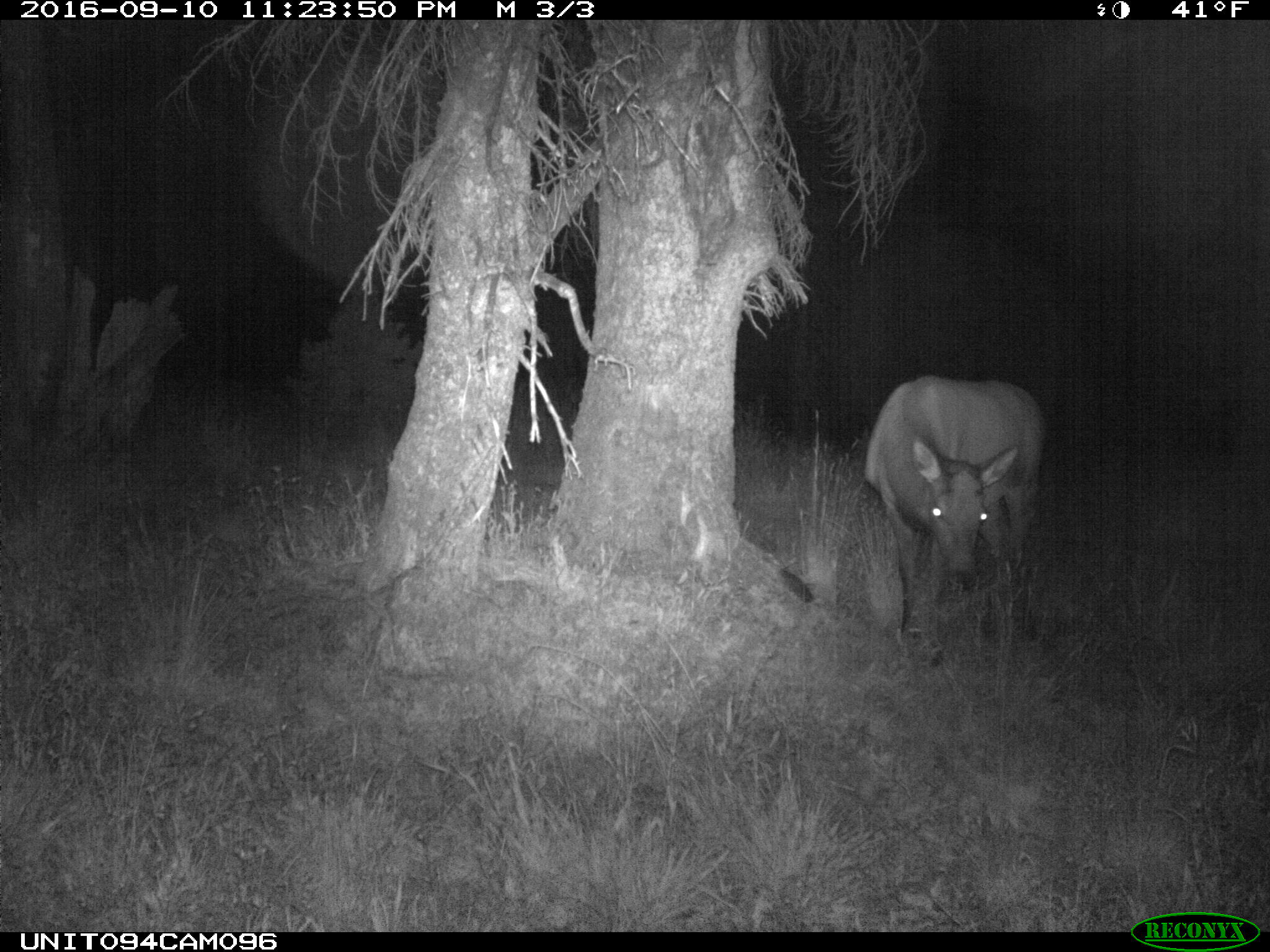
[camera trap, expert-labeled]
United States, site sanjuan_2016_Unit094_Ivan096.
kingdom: Animalia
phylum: Chordata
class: Mammalia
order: Artiodactyla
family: Cervidae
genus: Cervus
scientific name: Cervus elaphus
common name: red deer